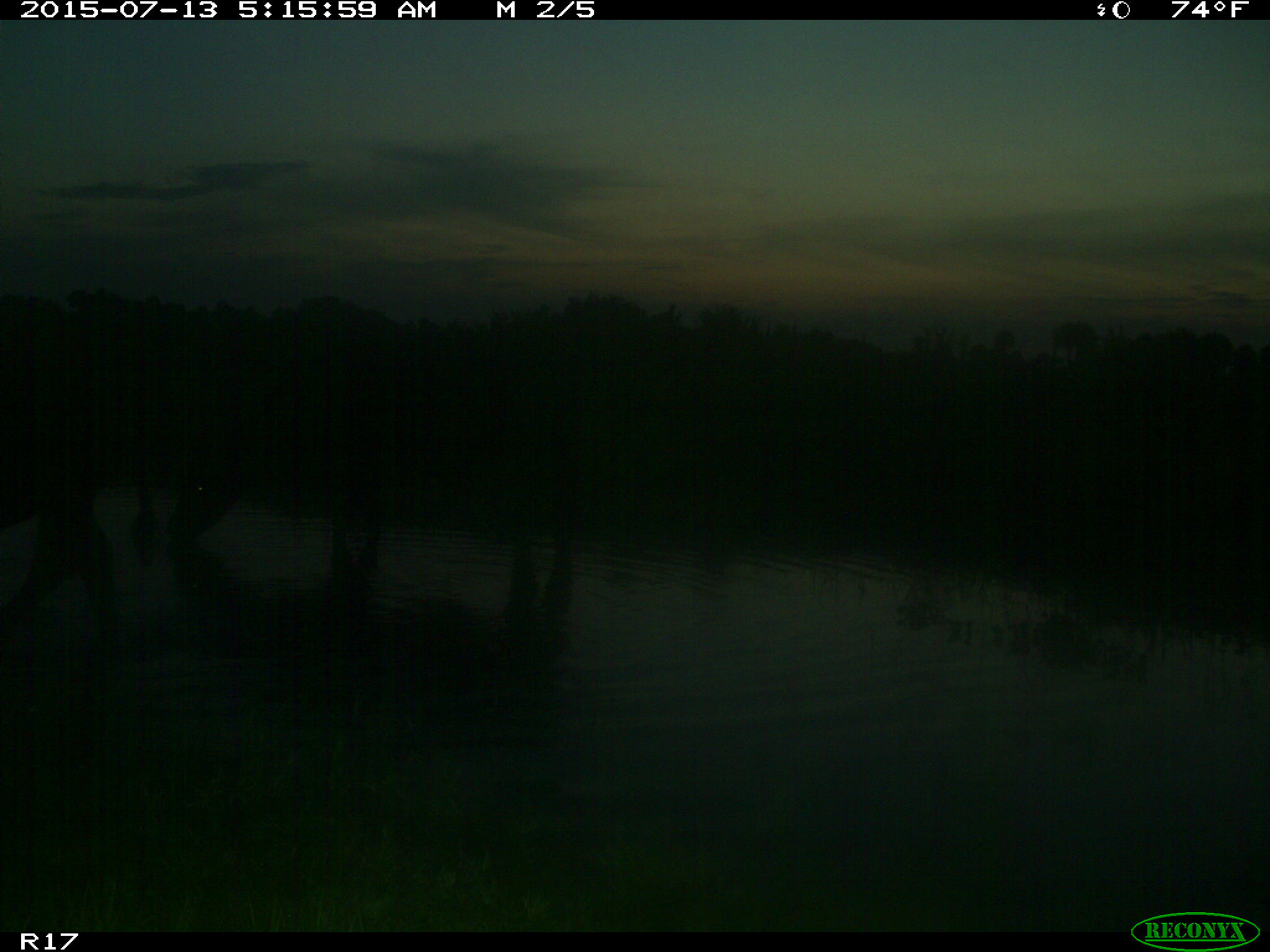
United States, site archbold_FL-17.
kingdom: Animalia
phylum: Chordata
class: Mammalia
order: Artiodactyla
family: Bovidae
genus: Bos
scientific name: Bos taurus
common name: domestic cow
Bos taurus (domestic cow).